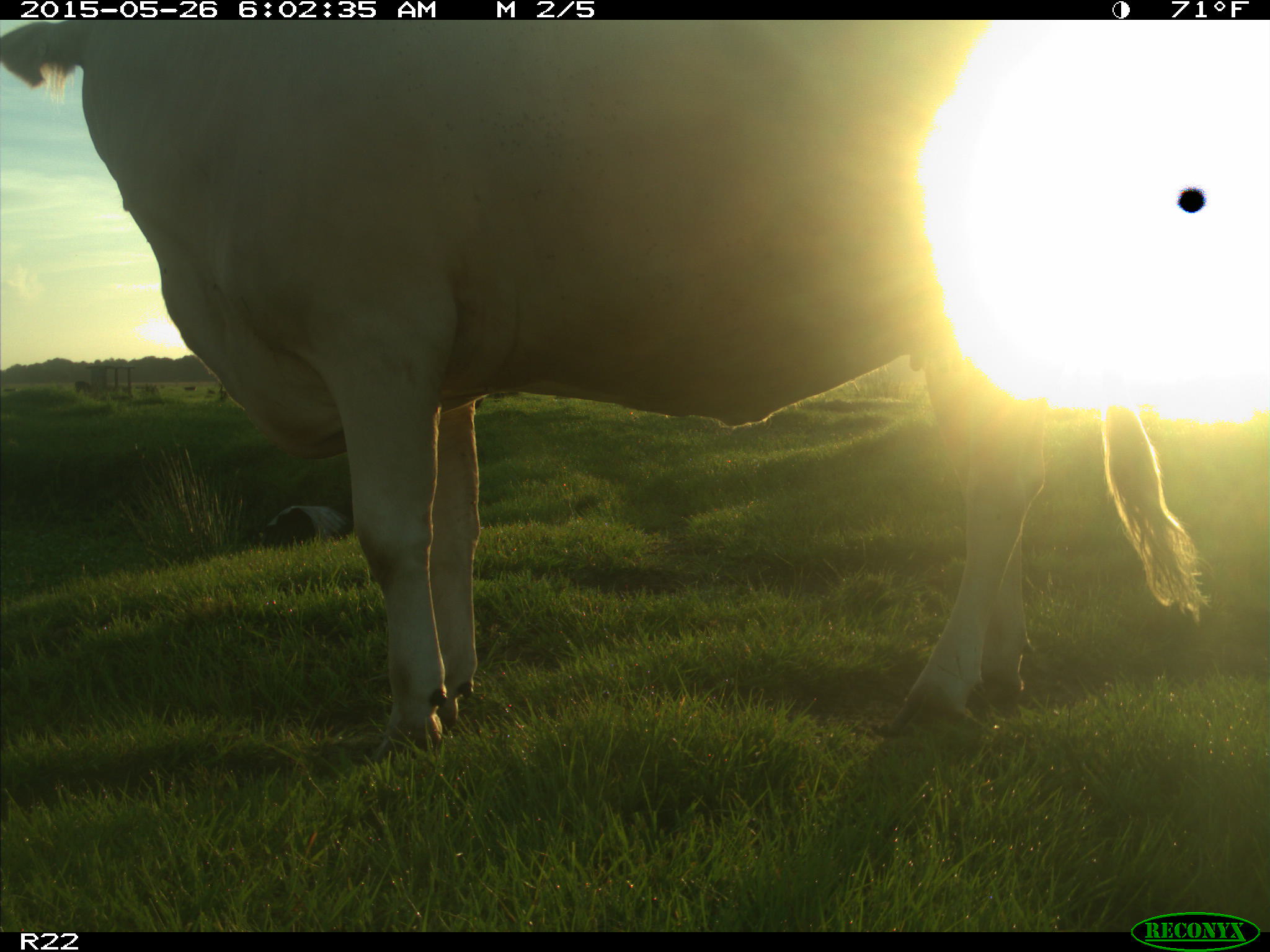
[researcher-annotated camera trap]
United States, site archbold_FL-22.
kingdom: Animalia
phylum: Chordata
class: Mammalia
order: Artiodactyla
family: Bovidae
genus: Bos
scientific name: Bos taurus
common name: domestic cow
Bos taurus (domestic cow).